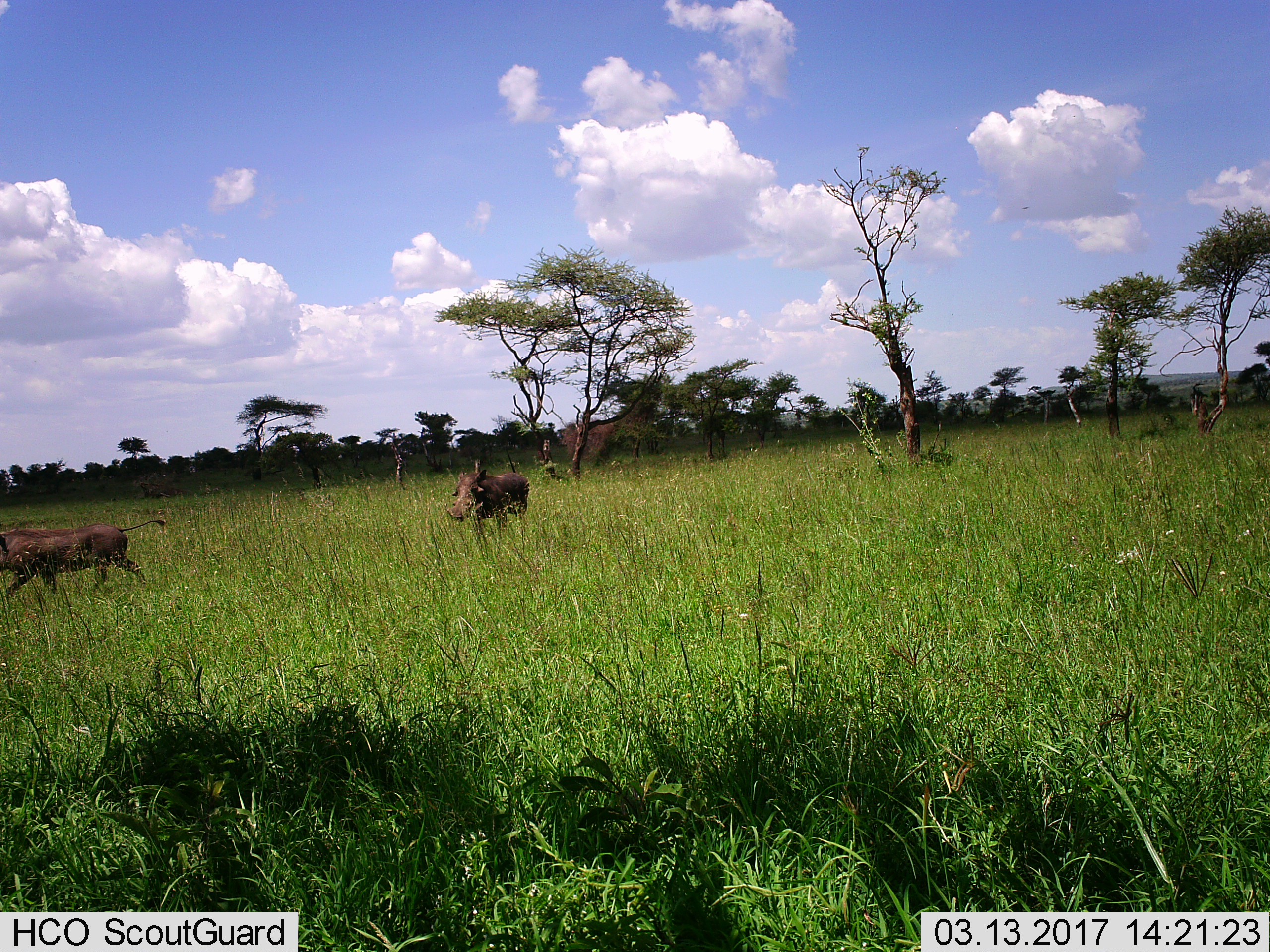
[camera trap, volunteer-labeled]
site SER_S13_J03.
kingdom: Animalia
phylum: Chordata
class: Mammalia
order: Artiodactyla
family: Suidae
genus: Phacochoerus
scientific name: Phacochoerus africanus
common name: warthog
Warthog (Phacochoerus africanus), count 2. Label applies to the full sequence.